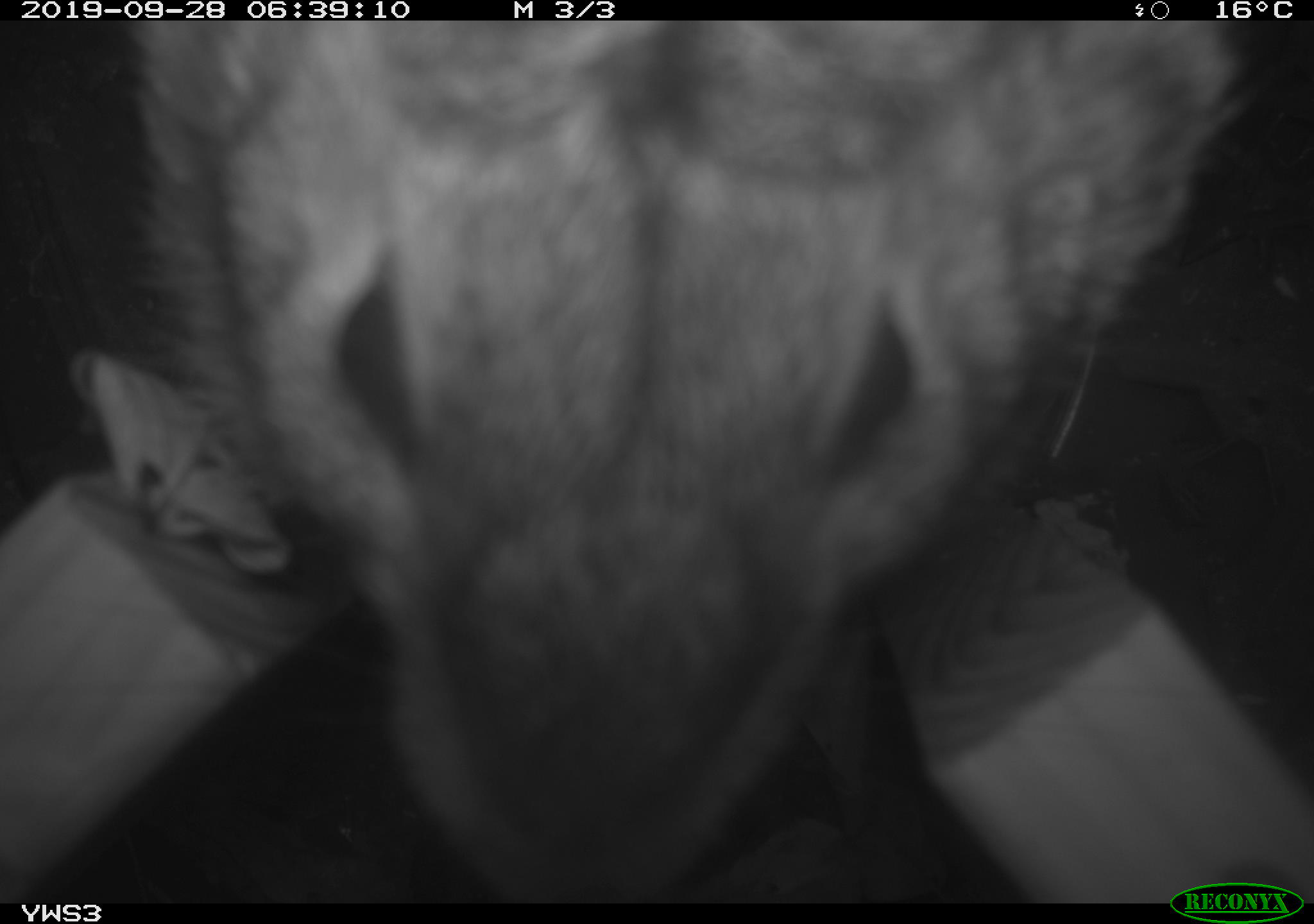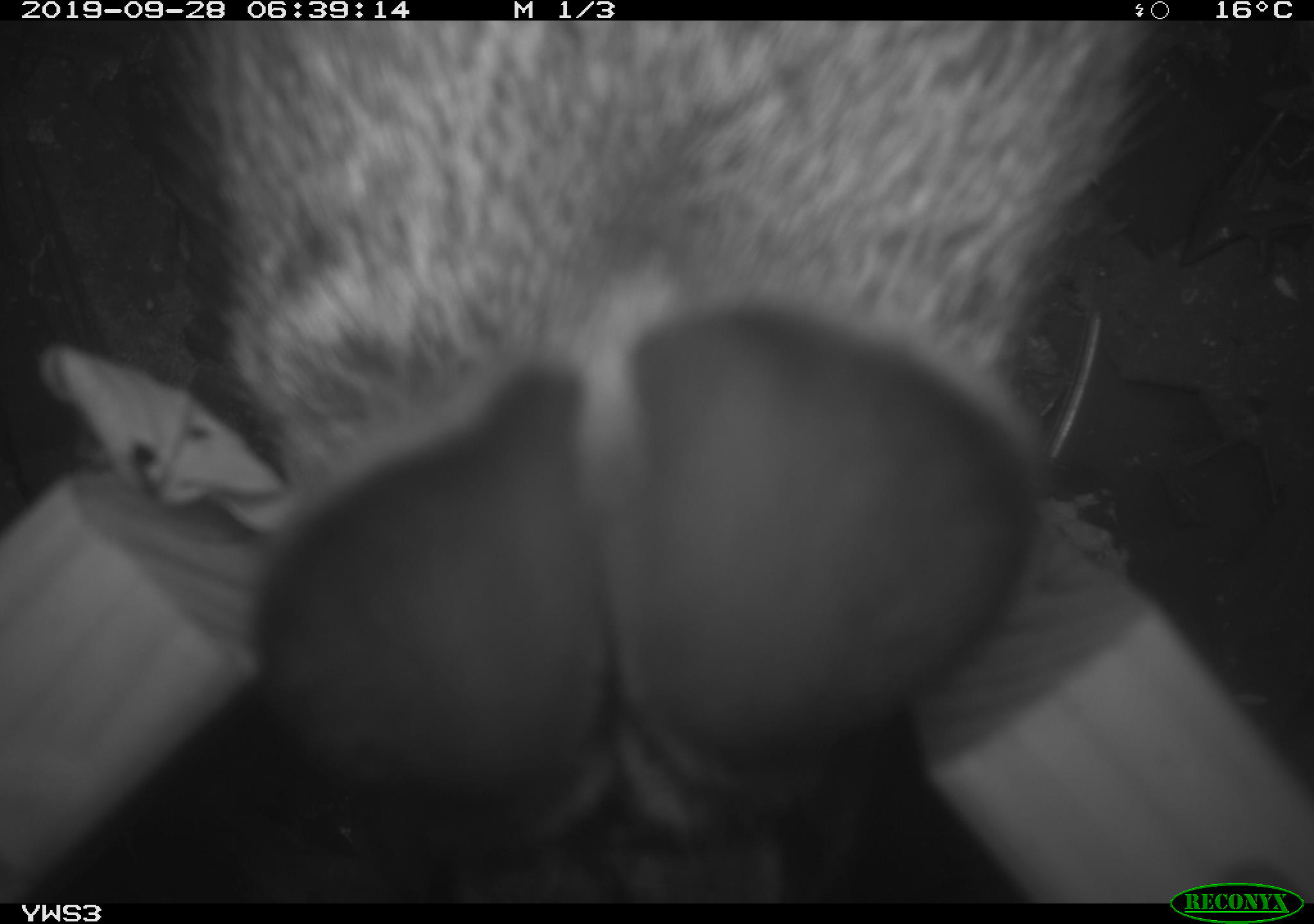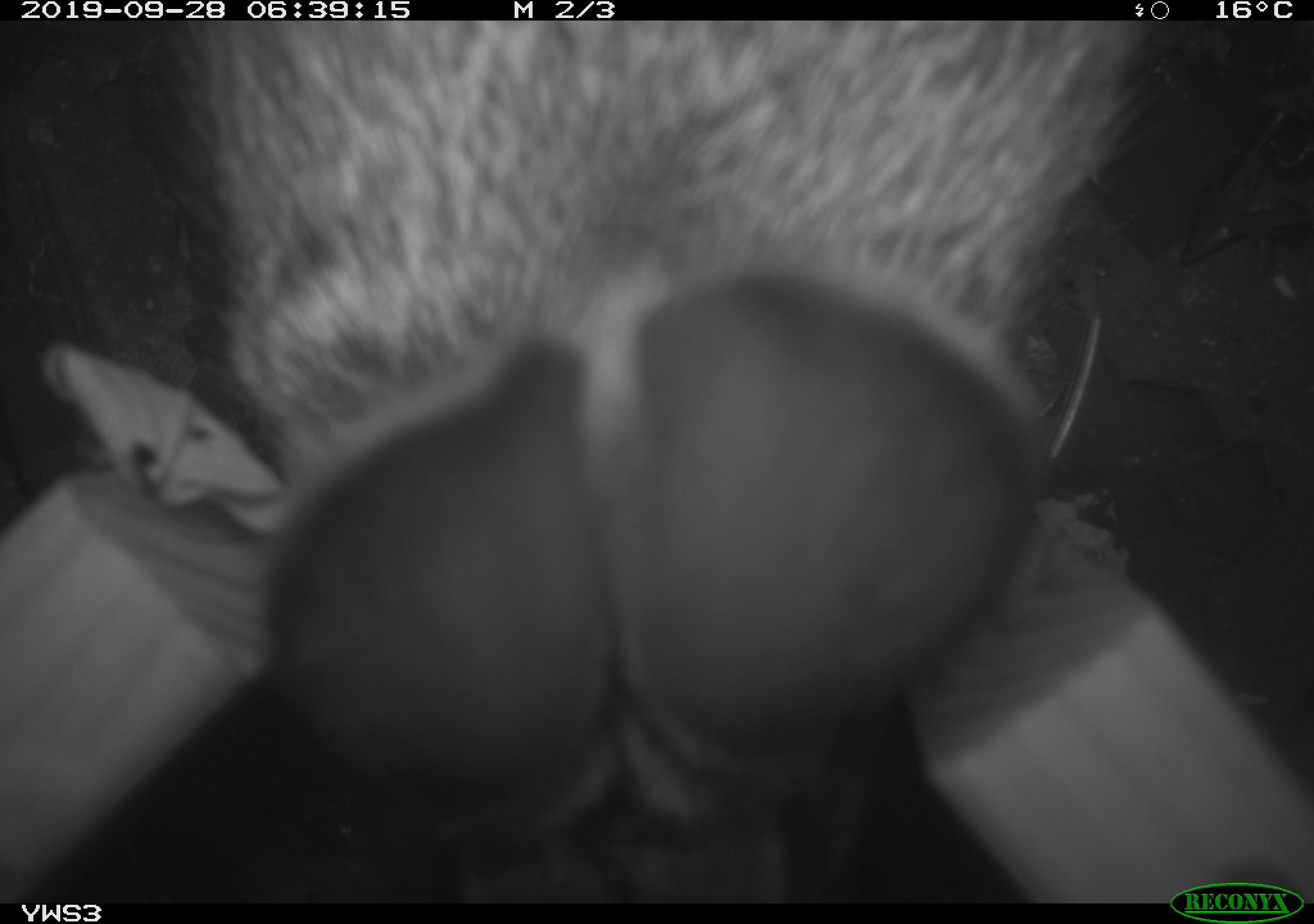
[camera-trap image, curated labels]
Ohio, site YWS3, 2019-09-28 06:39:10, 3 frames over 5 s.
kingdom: Animalia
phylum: Chordata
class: Mammalia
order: Lagomorpha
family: Leporidae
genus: Sylvilagus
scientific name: Sylvilagus floridanus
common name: eastern cottontail